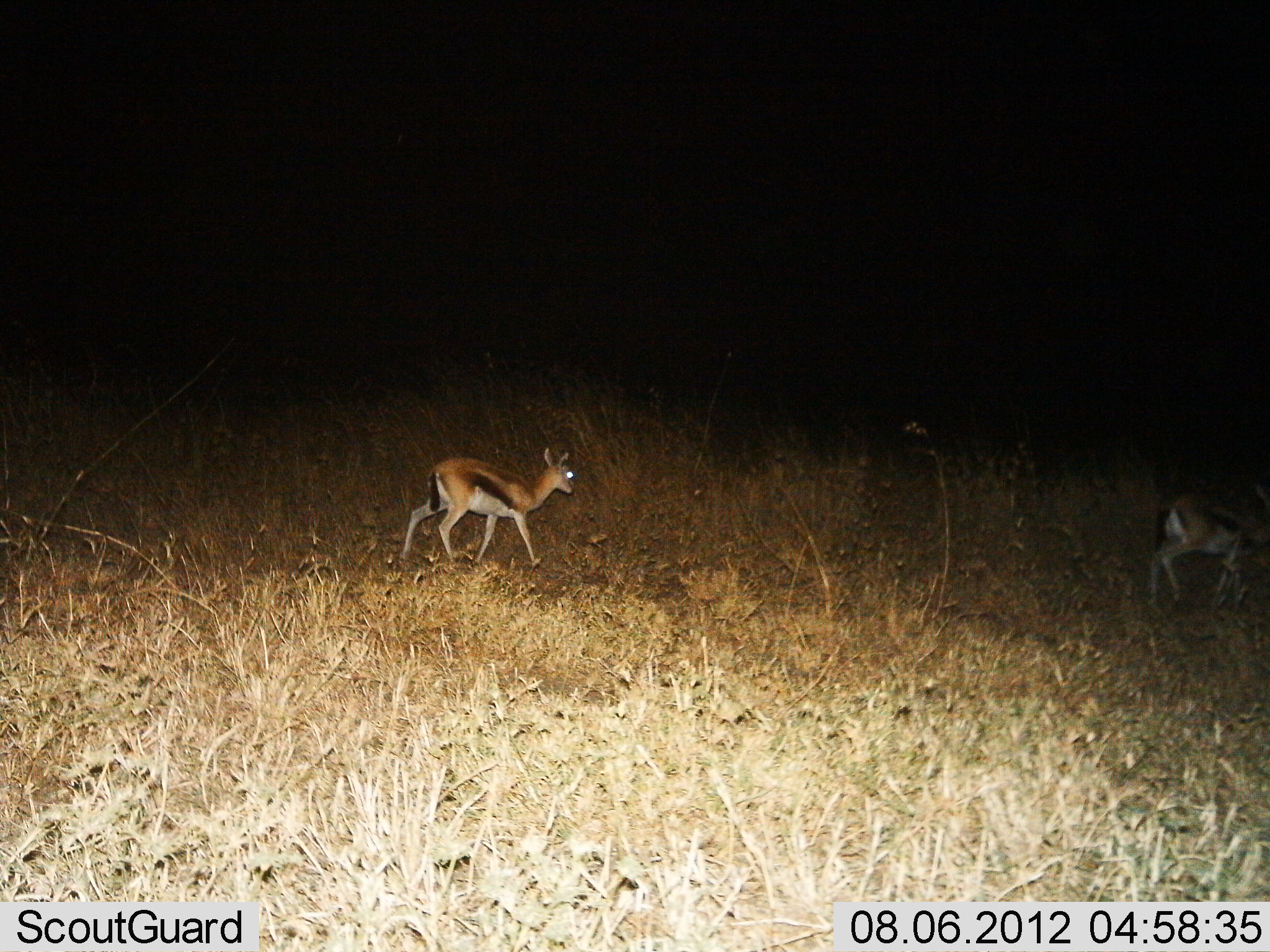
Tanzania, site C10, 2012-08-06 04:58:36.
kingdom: Animalia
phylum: Chordata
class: Mammalia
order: Artiodactyla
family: Bovidae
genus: Eudorcas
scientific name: Eudorcas thomsonii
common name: thomson's gazelle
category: gazellethomsons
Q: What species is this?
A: Gazellethomsons (thomson's gazelle) (Eudorcas thomsonii).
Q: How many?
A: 2.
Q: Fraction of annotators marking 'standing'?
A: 0%.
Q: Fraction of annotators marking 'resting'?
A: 0%.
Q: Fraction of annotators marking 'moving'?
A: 100%.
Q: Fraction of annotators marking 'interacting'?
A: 0%.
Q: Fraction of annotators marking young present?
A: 20%.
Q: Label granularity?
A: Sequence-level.